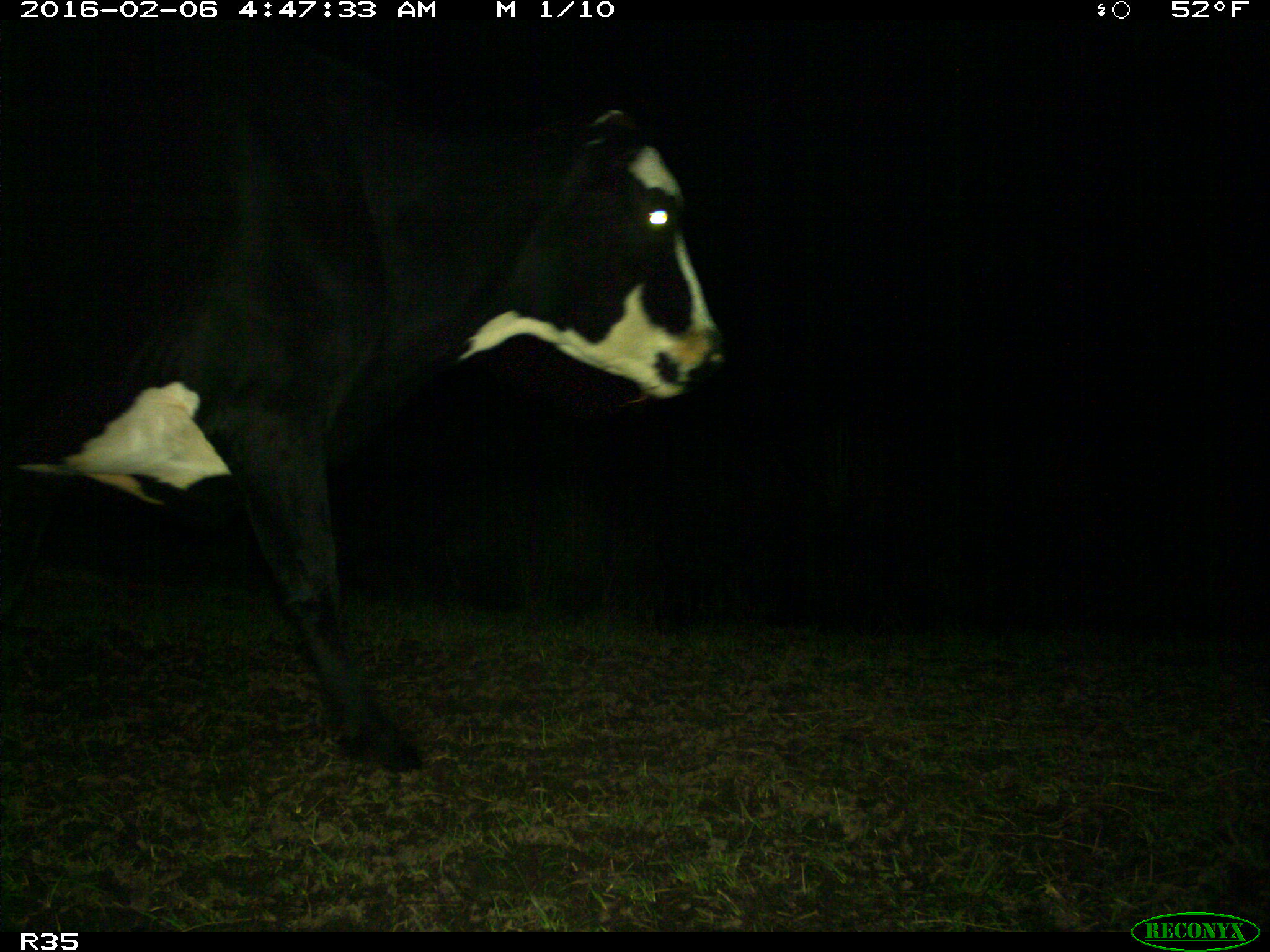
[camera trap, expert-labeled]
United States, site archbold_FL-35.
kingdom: Animalia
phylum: Chordata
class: Mammalia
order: Artiodactyla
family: Bovidae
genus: Bos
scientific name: Bos taurus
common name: domestic cow